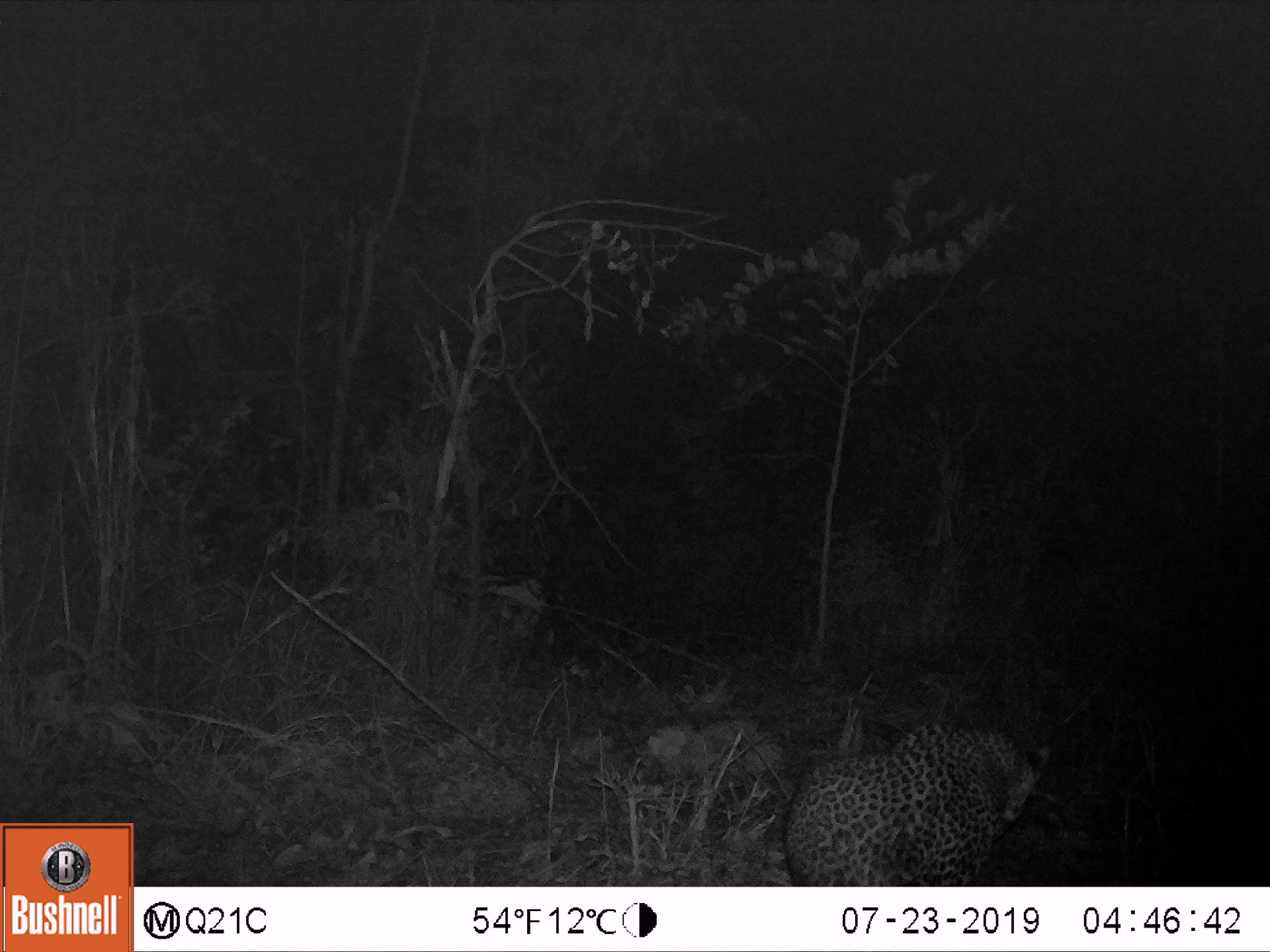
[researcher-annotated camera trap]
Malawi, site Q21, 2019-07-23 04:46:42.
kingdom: Animalia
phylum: Chordata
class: Mammalia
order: Carnivora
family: Felidae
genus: Panthera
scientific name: Panthera pardus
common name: leopard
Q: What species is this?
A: Leopard (Panthera pardus).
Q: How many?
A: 1.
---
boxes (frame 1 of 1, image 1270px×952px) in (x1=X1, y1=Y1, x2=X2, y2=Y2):
leopard: (x1=774, y1=711, x2=1061, y2=884)